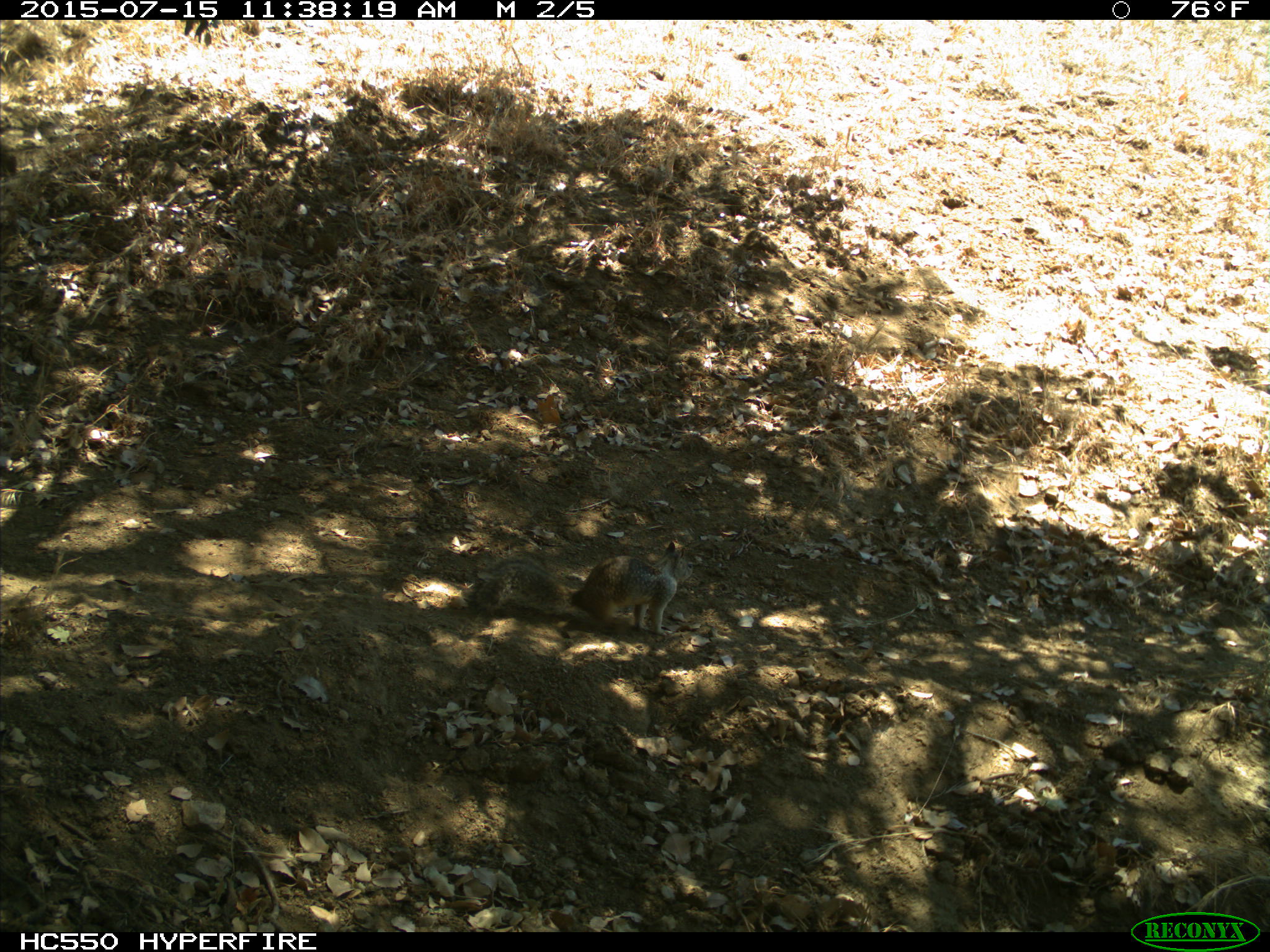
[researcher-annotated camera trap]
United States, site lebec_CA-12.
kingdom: Animalia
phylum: Chordata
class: Mammalia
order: Rodentia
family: Sciuridae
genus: Otospermophilus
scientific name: Otospermophilus beecheyi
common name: california ground squirrel